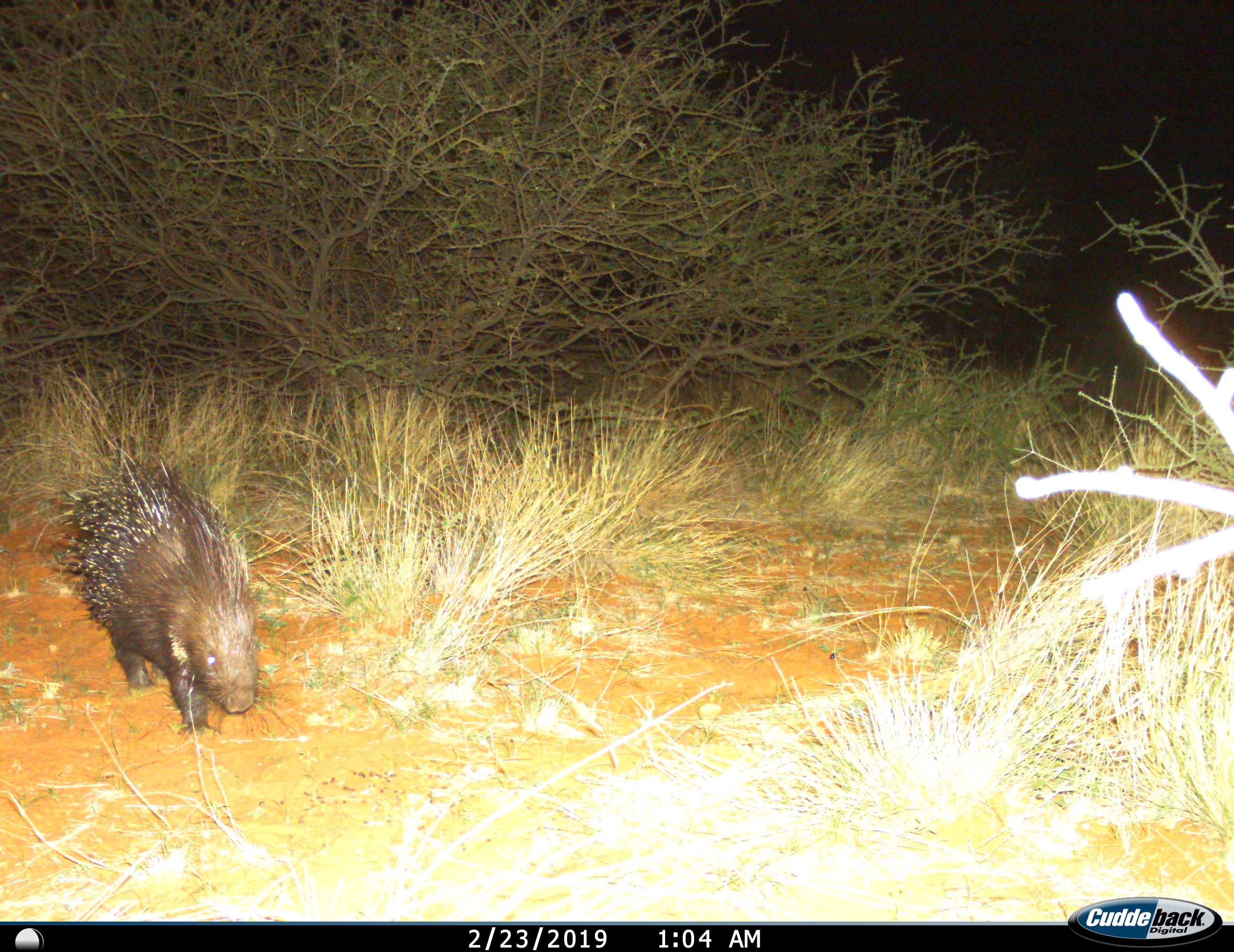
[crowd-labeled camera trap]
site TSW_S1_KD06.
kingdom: Animalia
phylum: Chordata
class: Mammalia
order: Rodentia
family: Hystricidae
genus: Hystrix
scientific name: Hystrix cristata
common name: crested porcupine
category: porcupine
Porcupine (crested porcupine) (Hystrix cristata), count 1. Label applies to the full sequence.